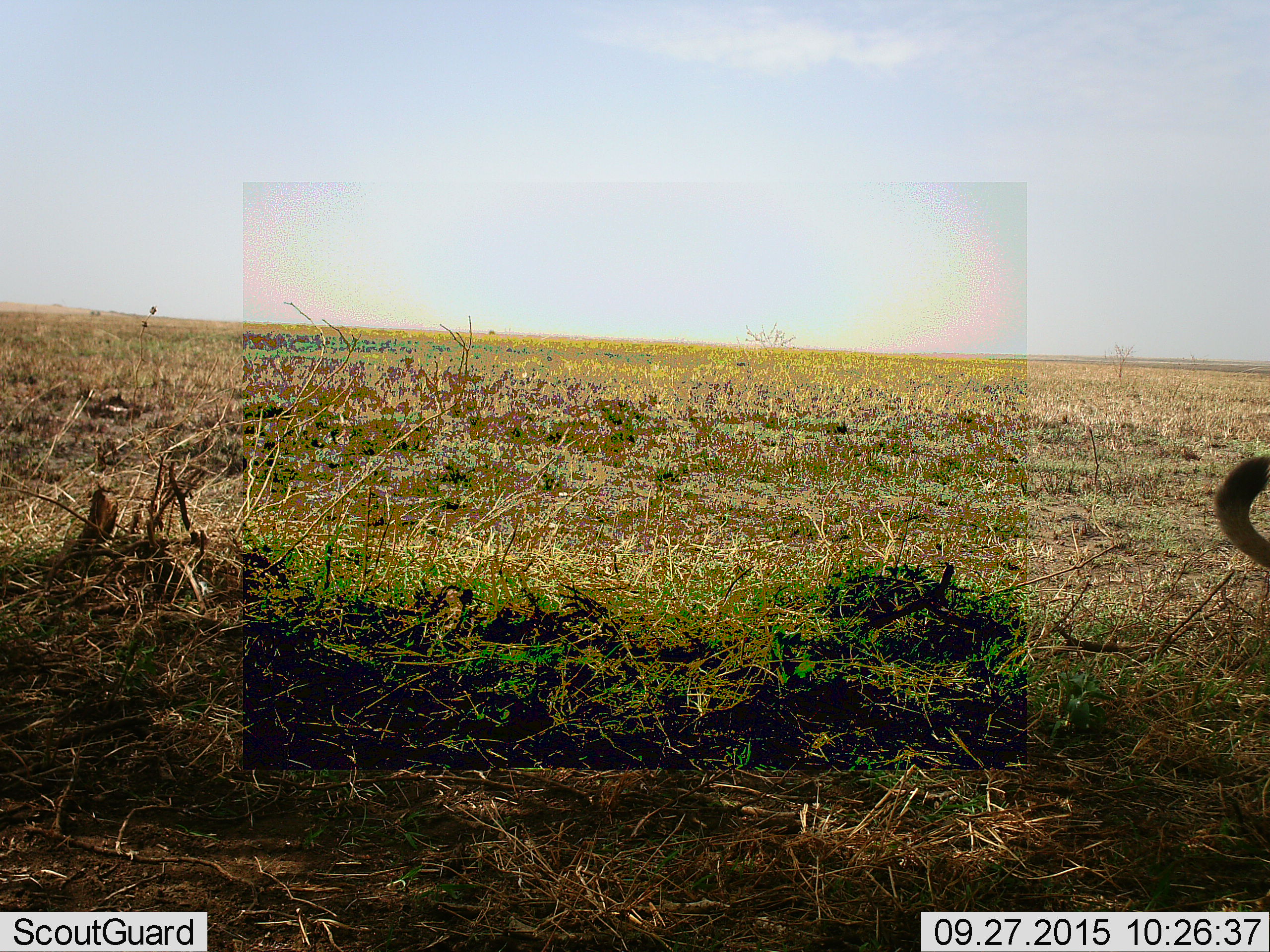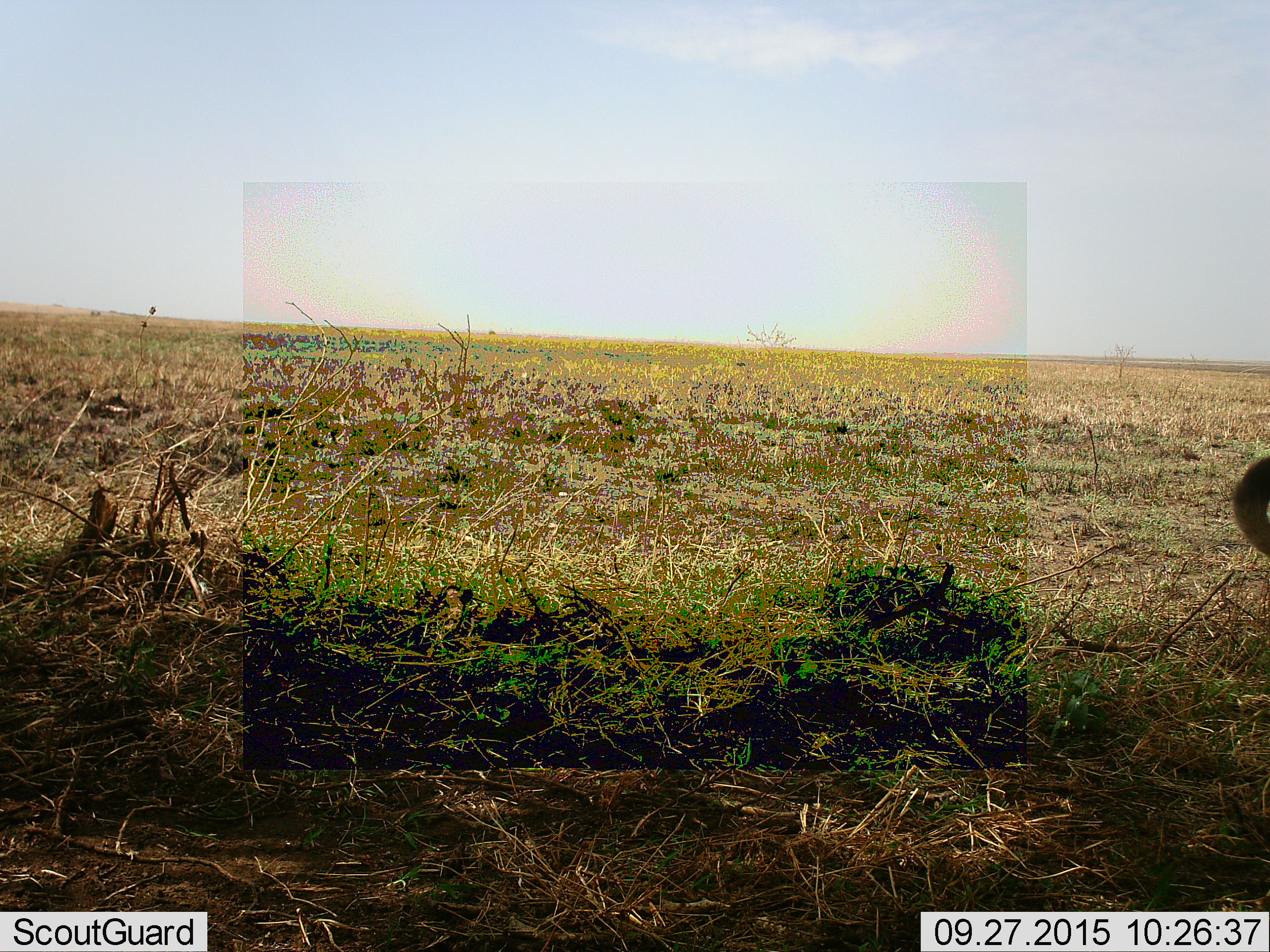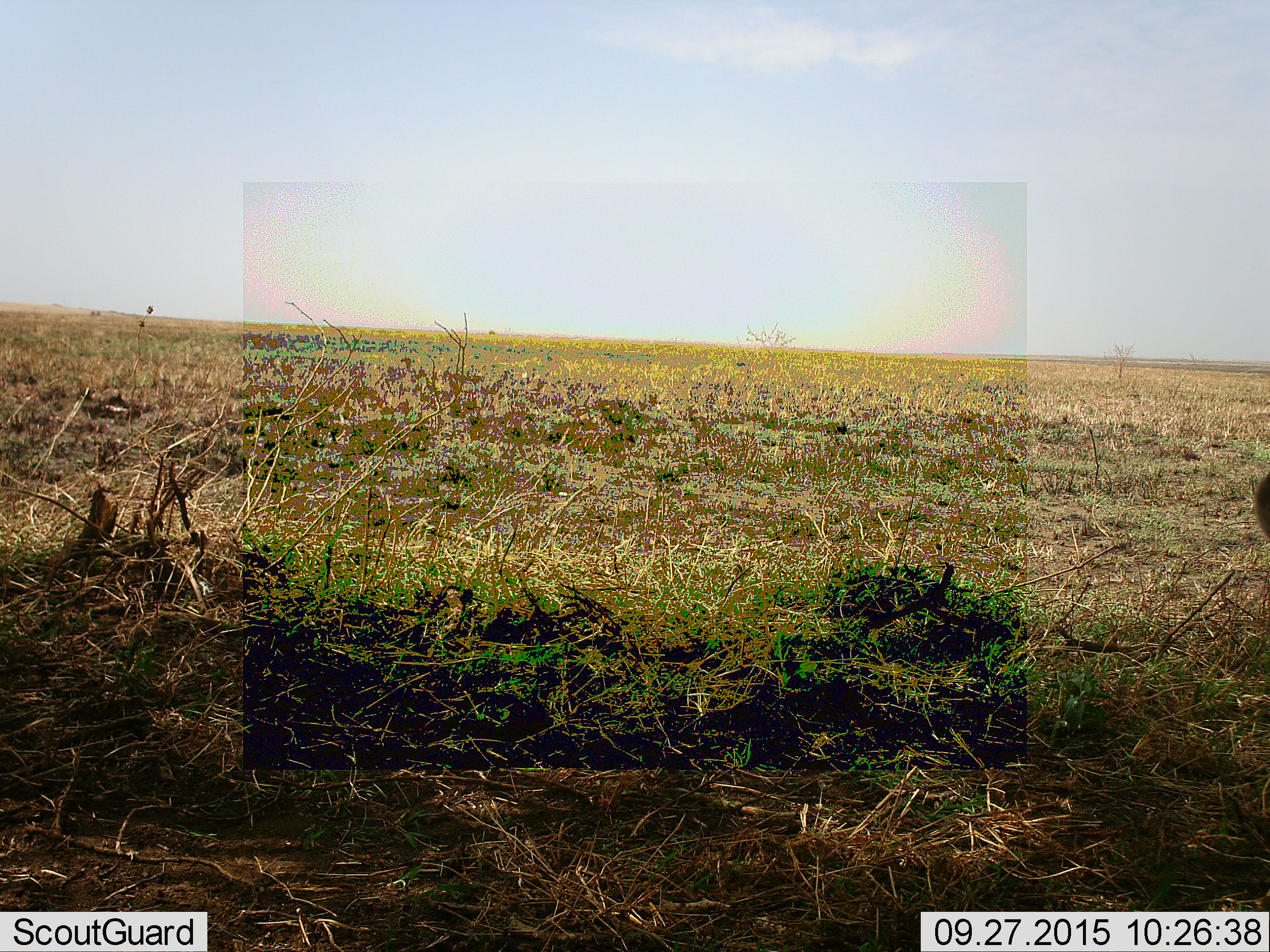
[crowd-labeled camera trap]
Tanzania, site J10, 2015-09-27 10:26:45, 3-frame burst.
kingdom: Animalia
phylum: Chordata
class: Mammalia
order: Artiodactyla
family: Bovidae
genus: Connochaetes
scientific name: Connochaetes taurinus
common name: blue wildebeest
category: wildebeest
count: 1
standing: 100%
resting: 0%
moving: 0%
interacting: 0%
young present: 0%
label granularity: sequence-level